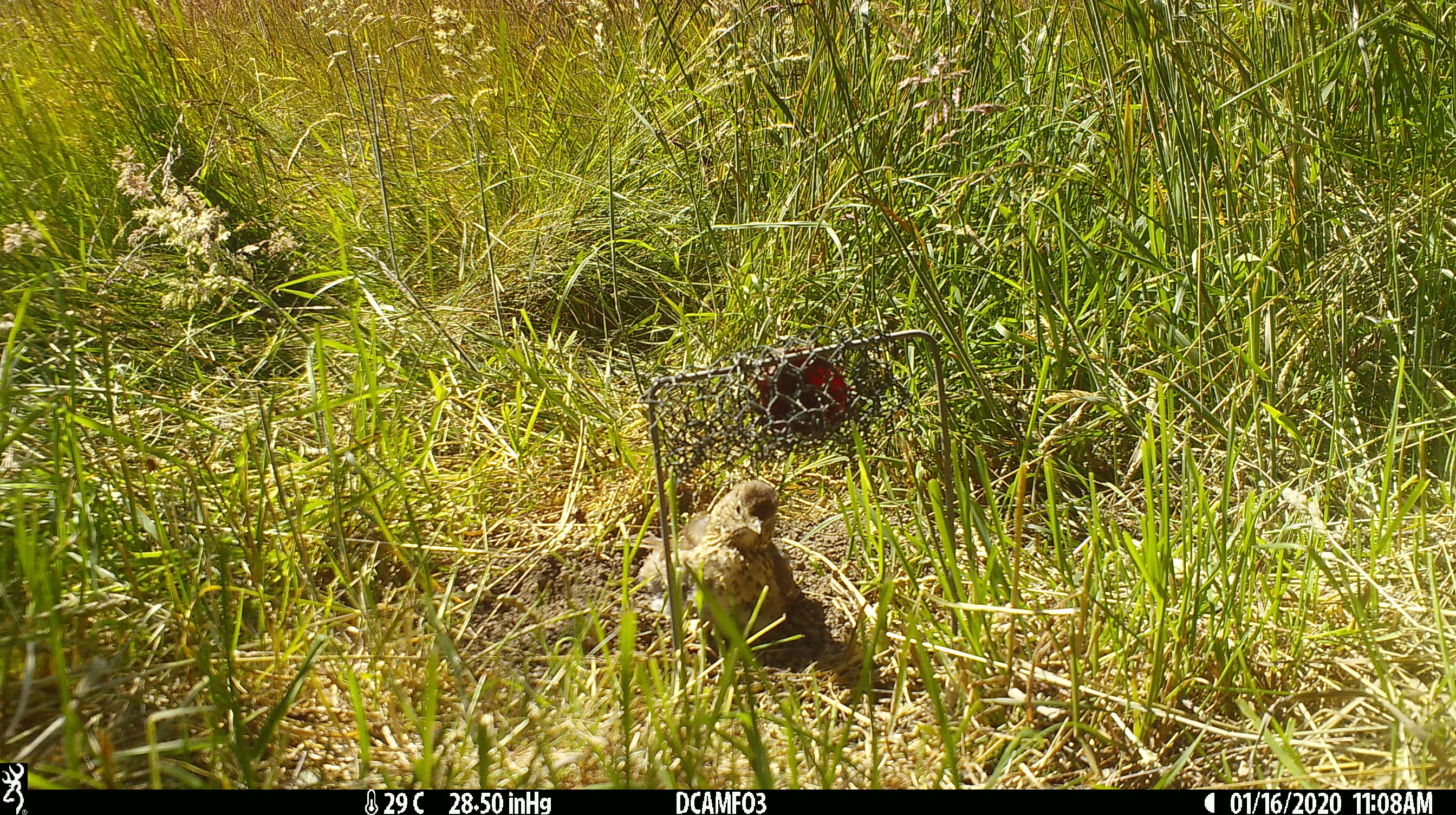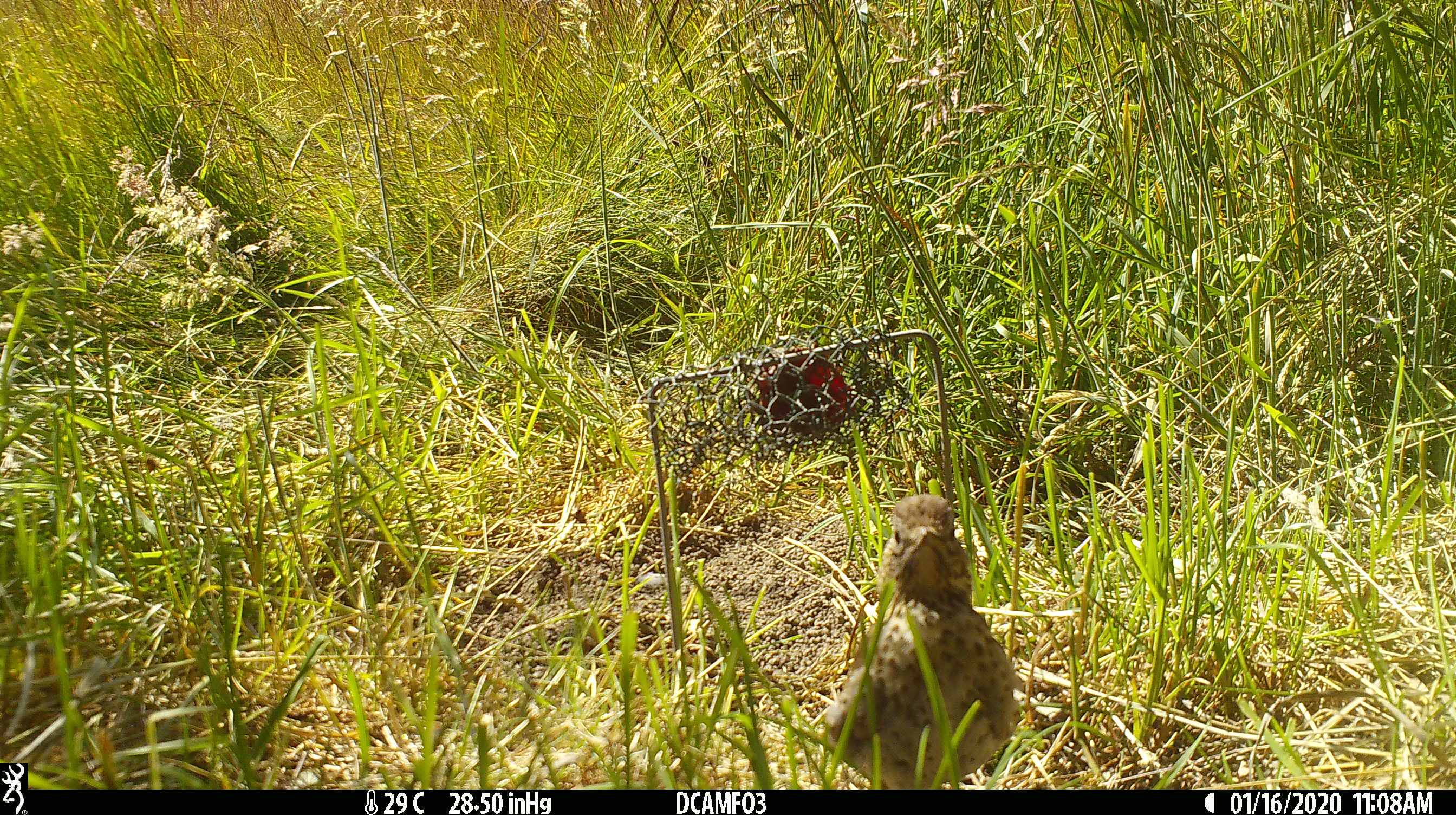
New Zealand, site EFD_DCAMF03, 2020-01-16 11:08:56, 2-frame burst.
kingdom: Animalia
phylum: Chordata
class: Aves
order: Passeriformes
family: Turdidae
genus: Turdus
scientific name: Turdus philomelos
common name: song thrush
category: thrush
Thrush (song thrush) (Turdus philomelos).